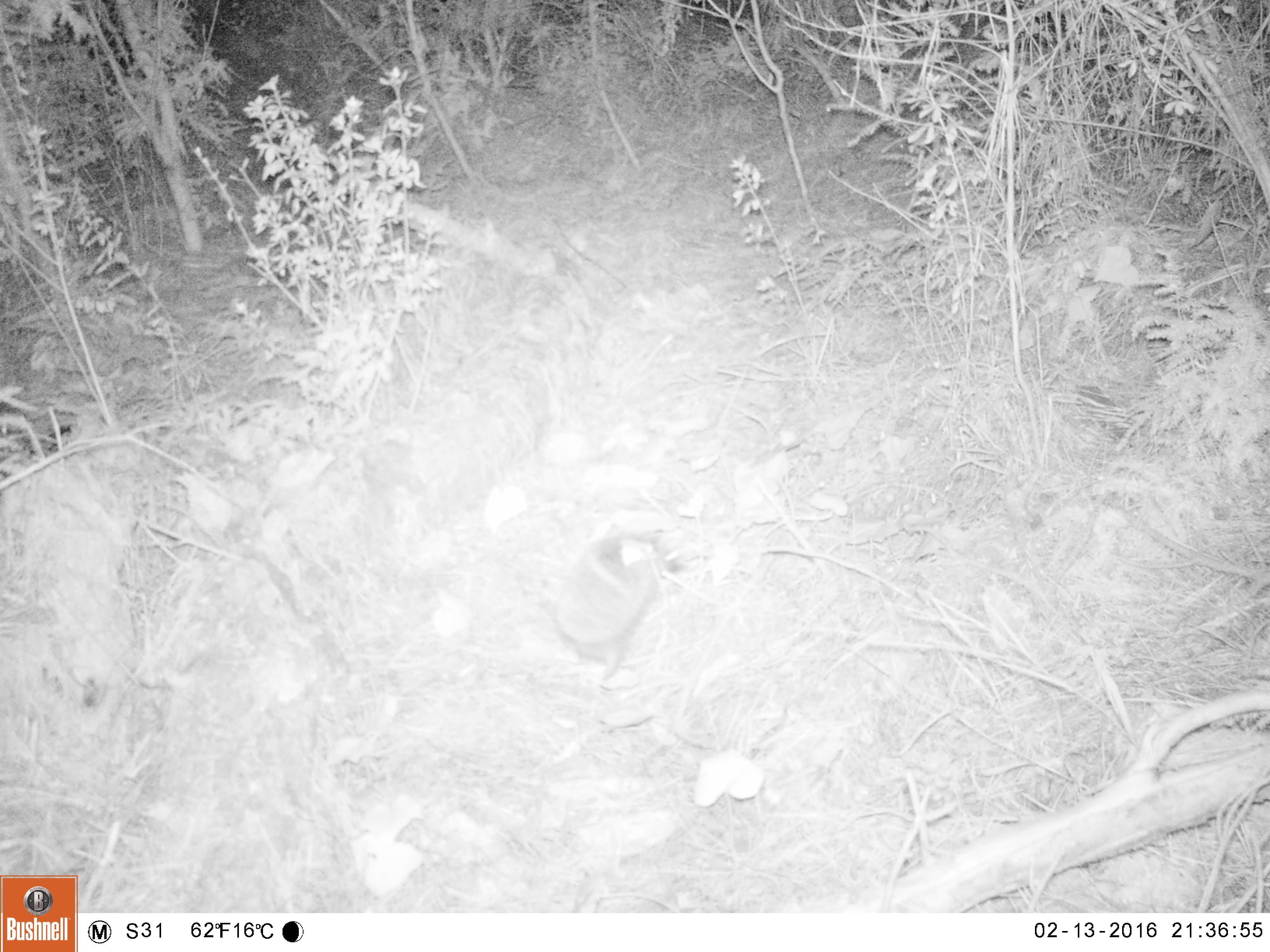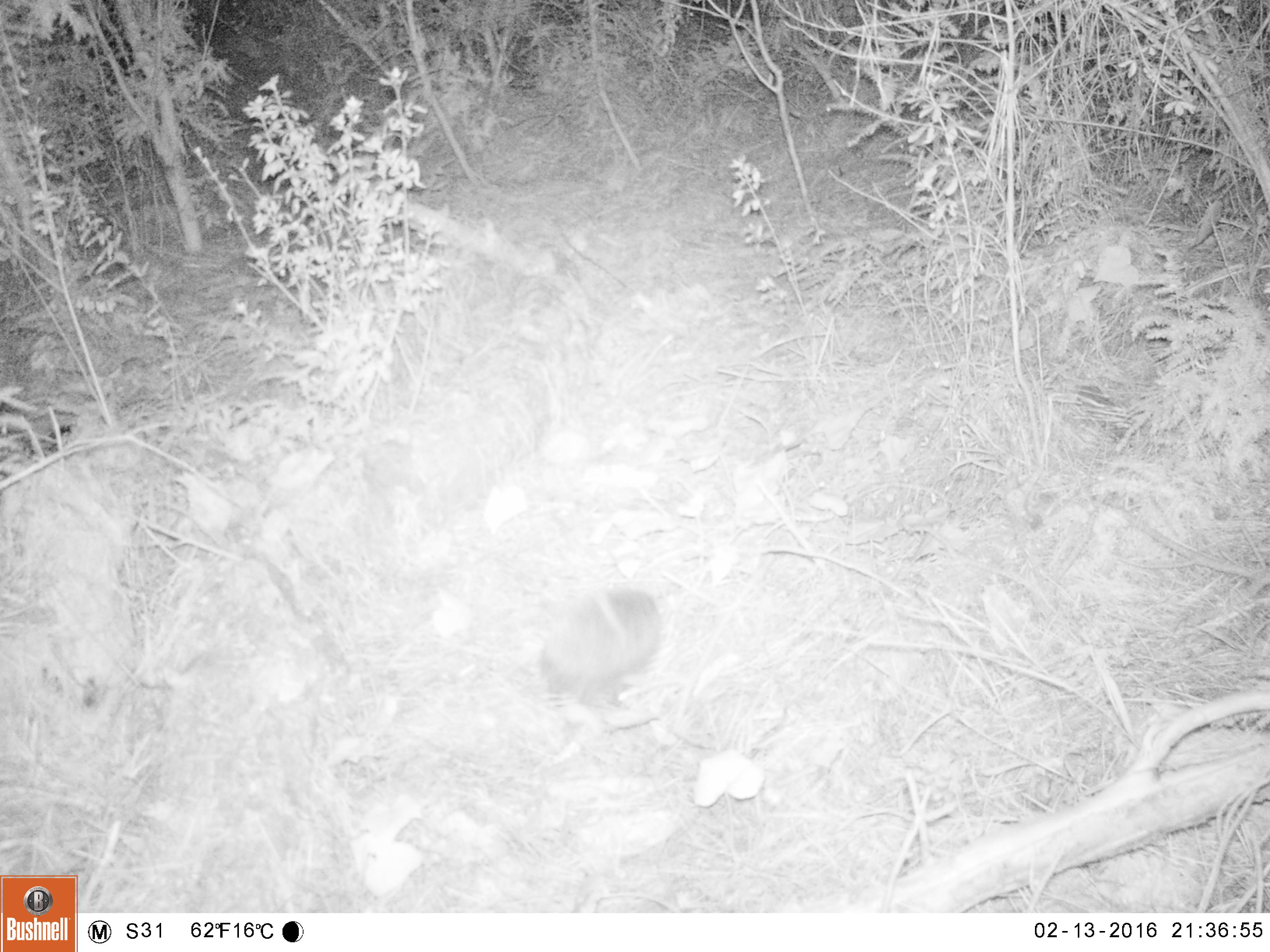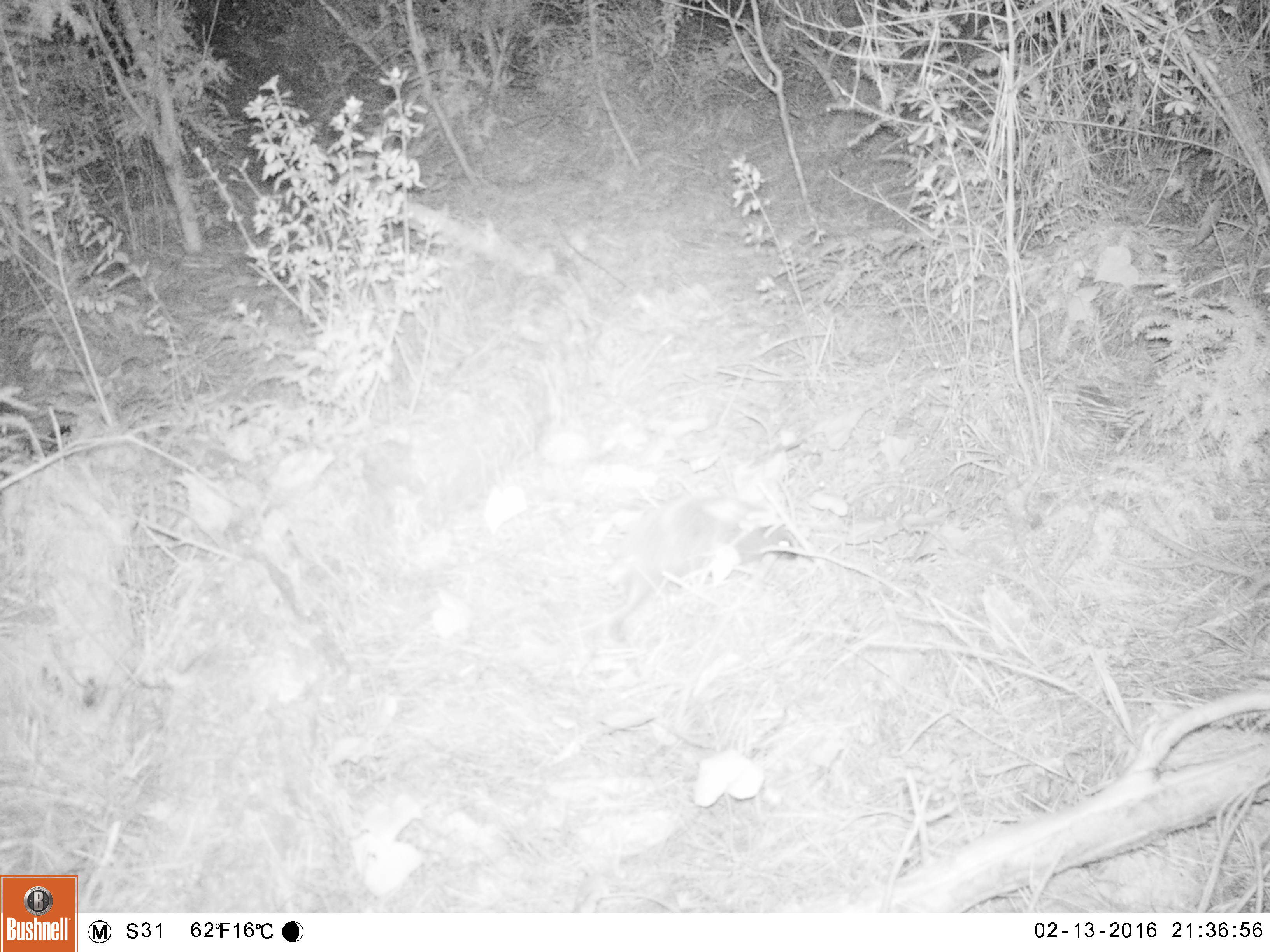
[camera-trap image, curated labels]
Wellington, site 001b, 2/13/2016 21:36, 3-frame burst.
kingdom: Animalia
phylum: Chordata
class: Mammalia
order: Eulipotyphla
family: Erinaceidae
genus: Erinaceus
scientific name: Erinaceus europaeus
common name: hedgehog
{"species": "hedgehog (Erinaceus europaeus)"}